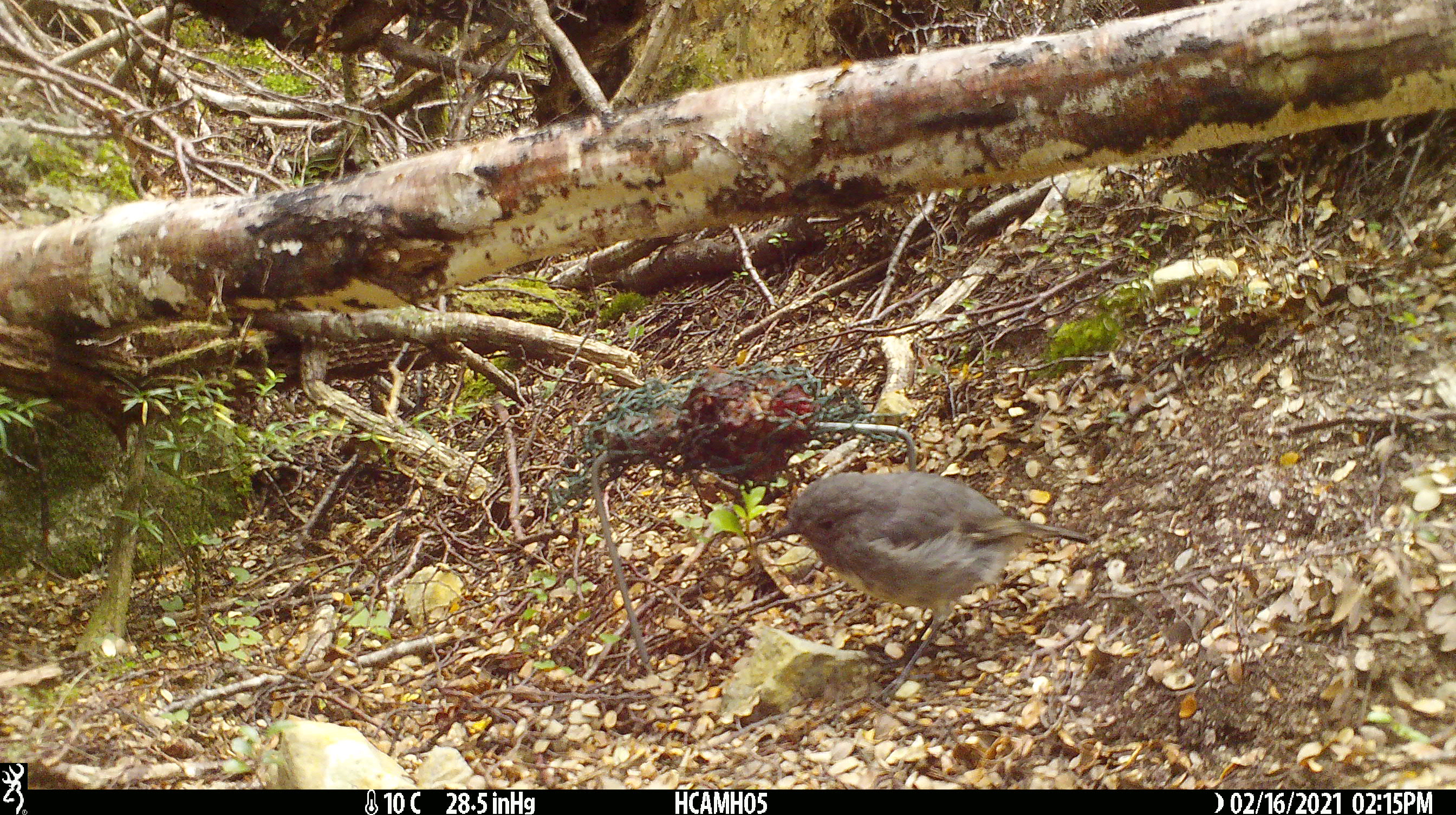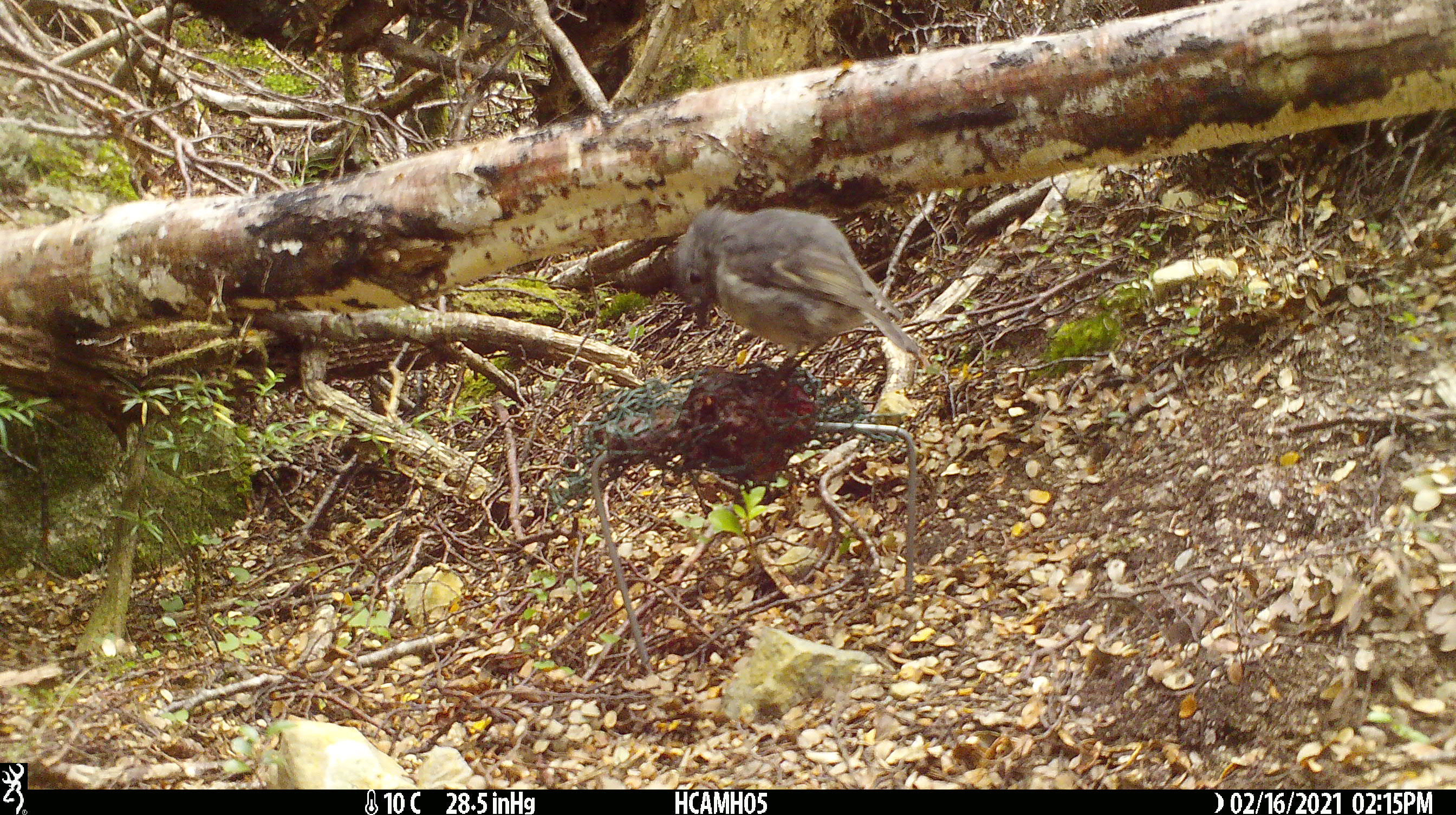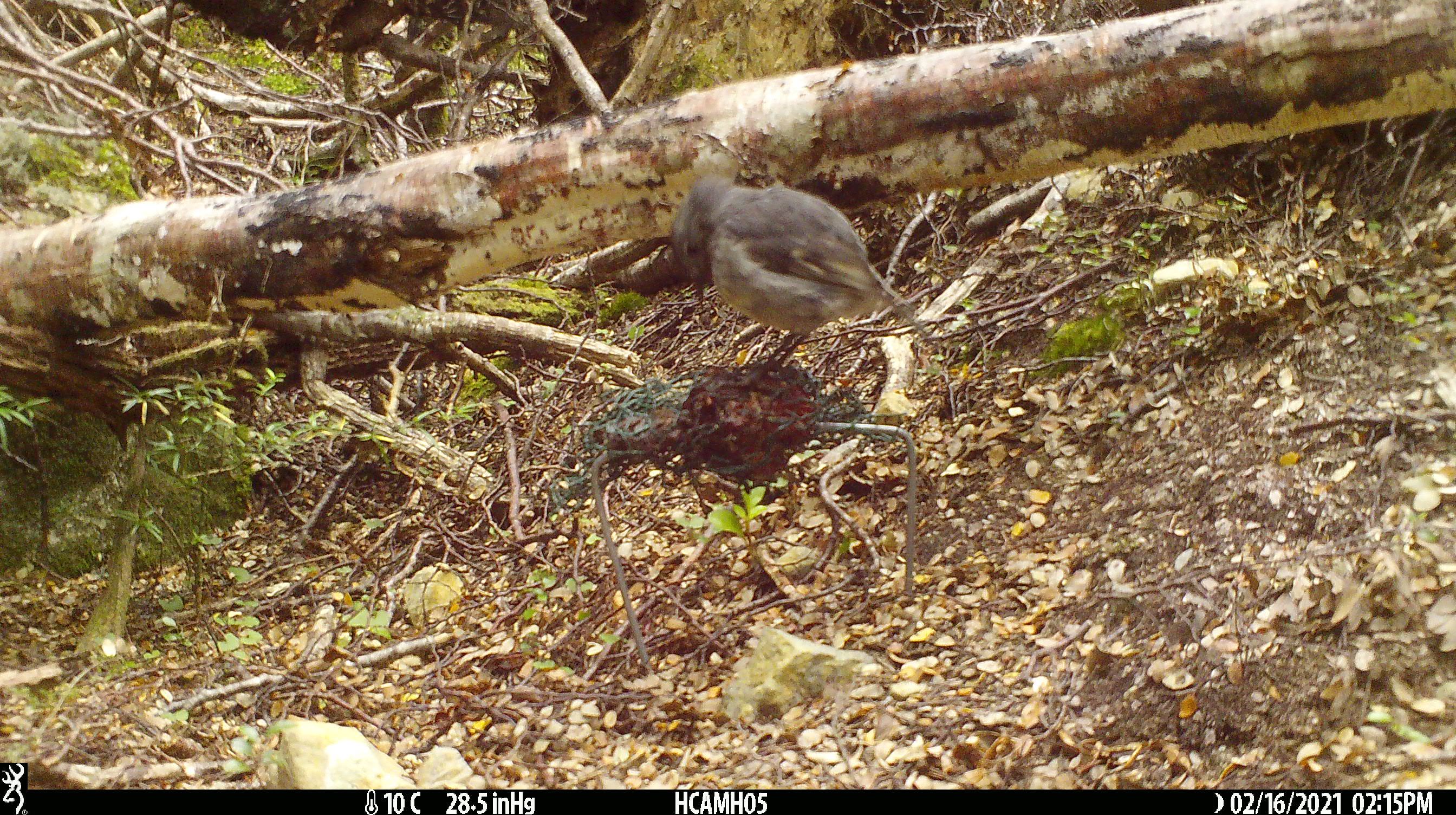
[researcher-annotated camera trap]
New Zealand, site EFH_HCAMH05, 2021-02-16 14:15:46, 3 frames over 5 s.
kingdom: Animalia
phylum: Chordata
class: Aves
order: Passeriformes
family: Petroicidae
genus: Petroica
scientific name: Petroica australis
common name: new zealand robin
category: robin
Robin (new zealand robin) (Petroica australis).